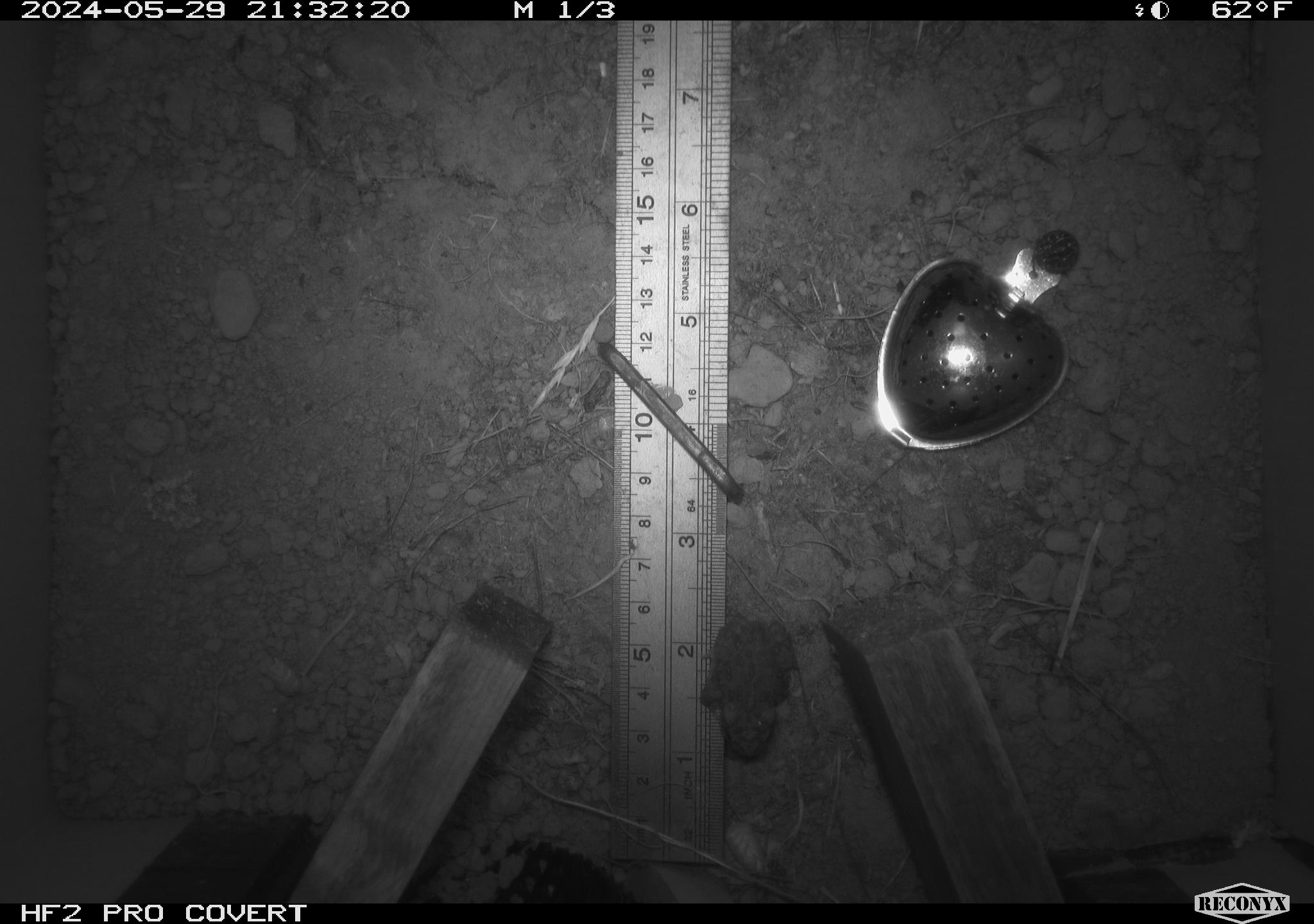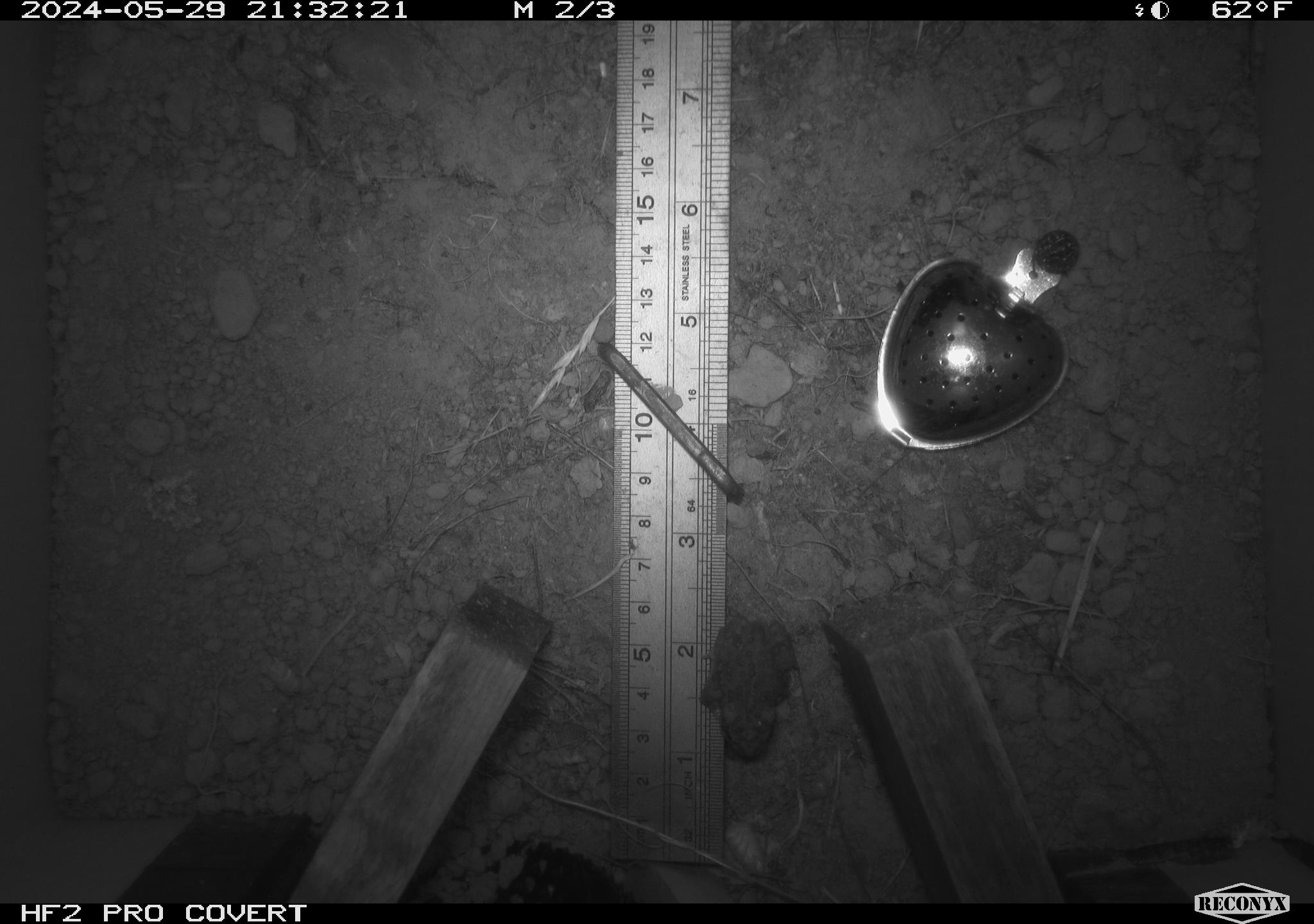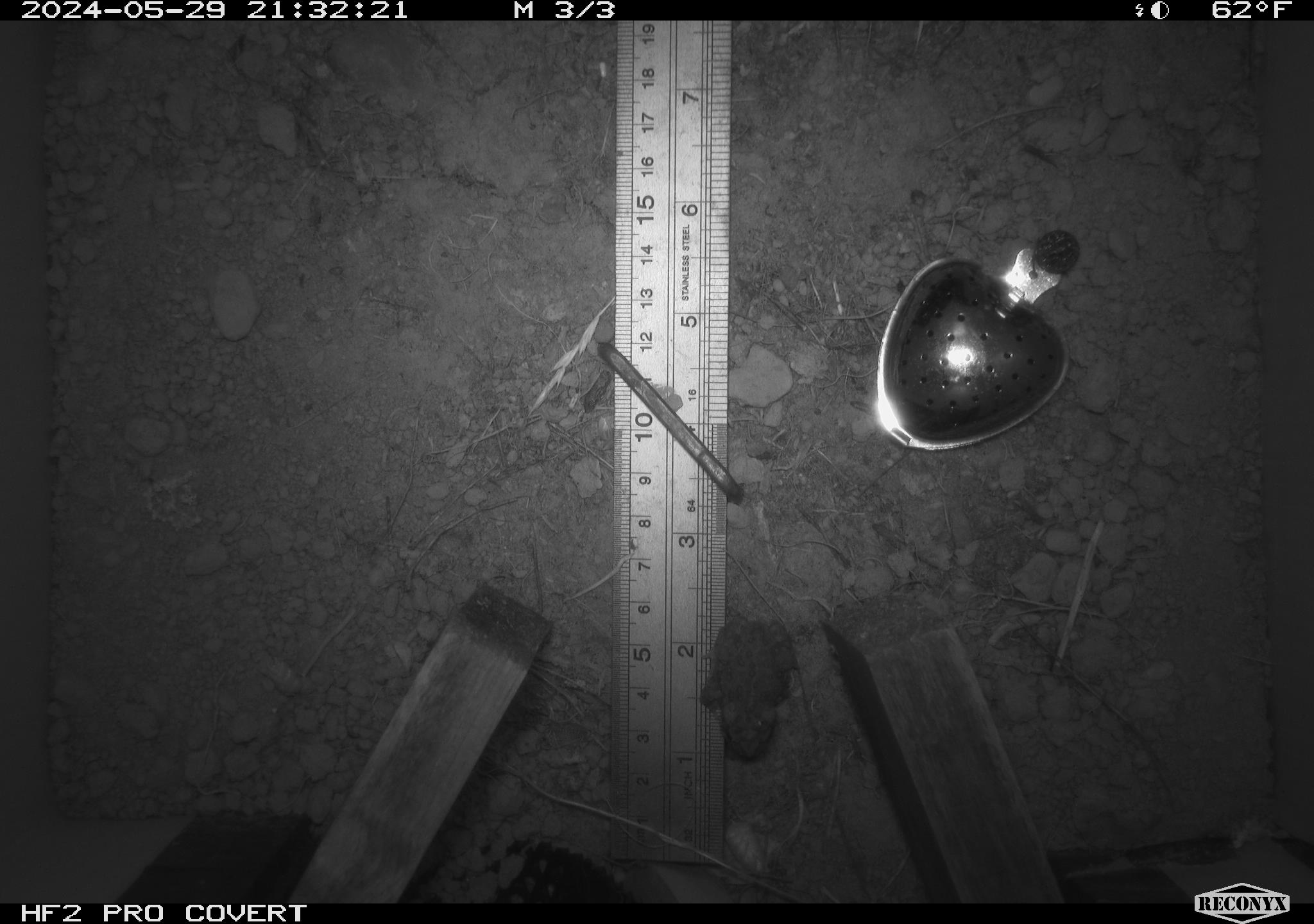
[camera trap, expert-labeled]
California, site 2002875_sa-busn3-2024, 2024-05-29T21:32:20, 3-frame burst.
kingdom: Animalia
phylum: Chordata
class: Amphibia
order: Anura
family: Bufonidae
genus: Anaxyrus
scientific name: Anaxyrus boreas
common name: western toad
Western toad (Anaxyrus boreas).